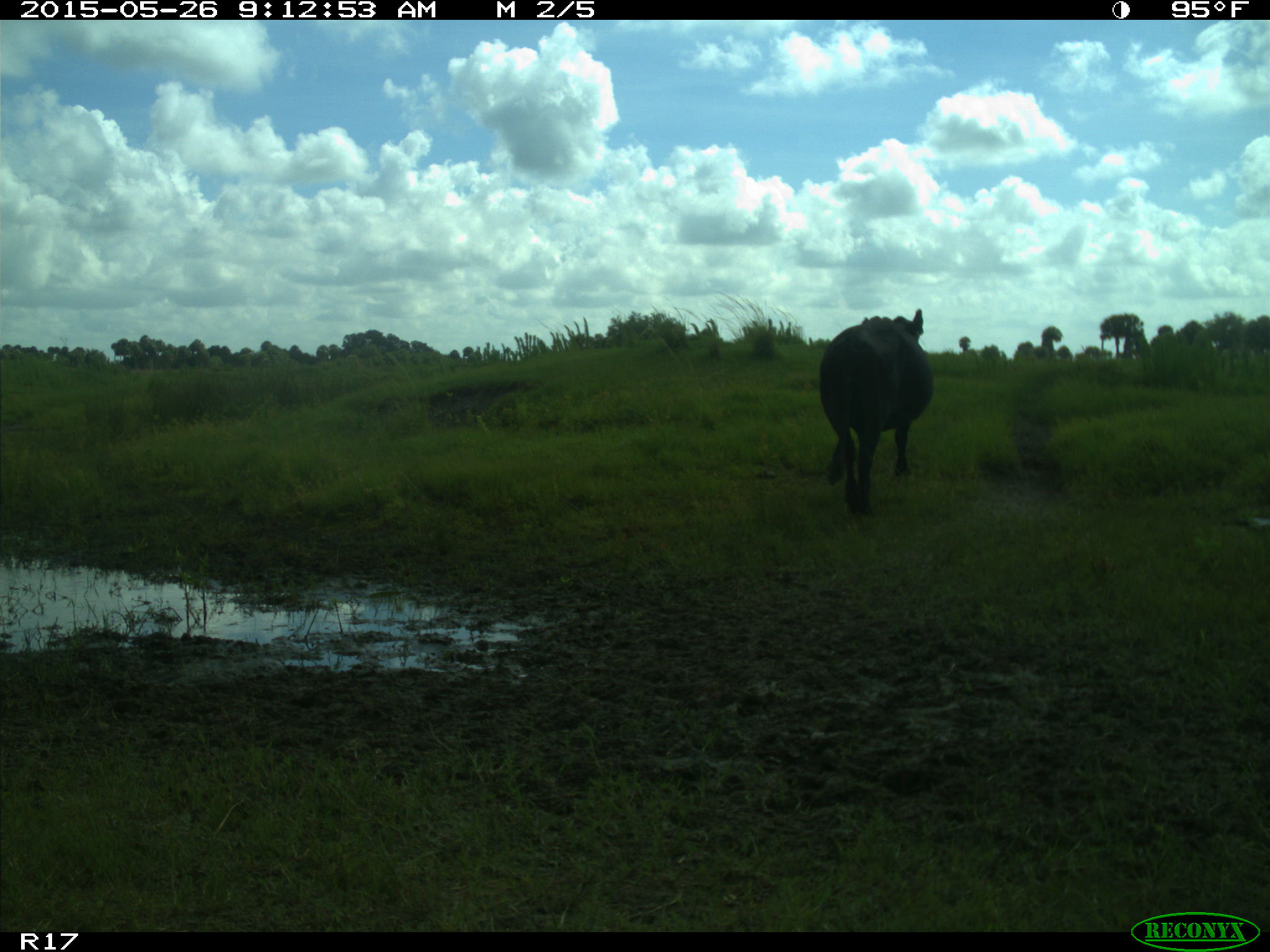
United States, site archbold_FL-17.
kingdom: Animalia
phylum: Chordata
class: Mammalia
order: Artiodactyla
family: Bovidae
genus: Bos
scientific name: Bos taurus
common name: domestic cow